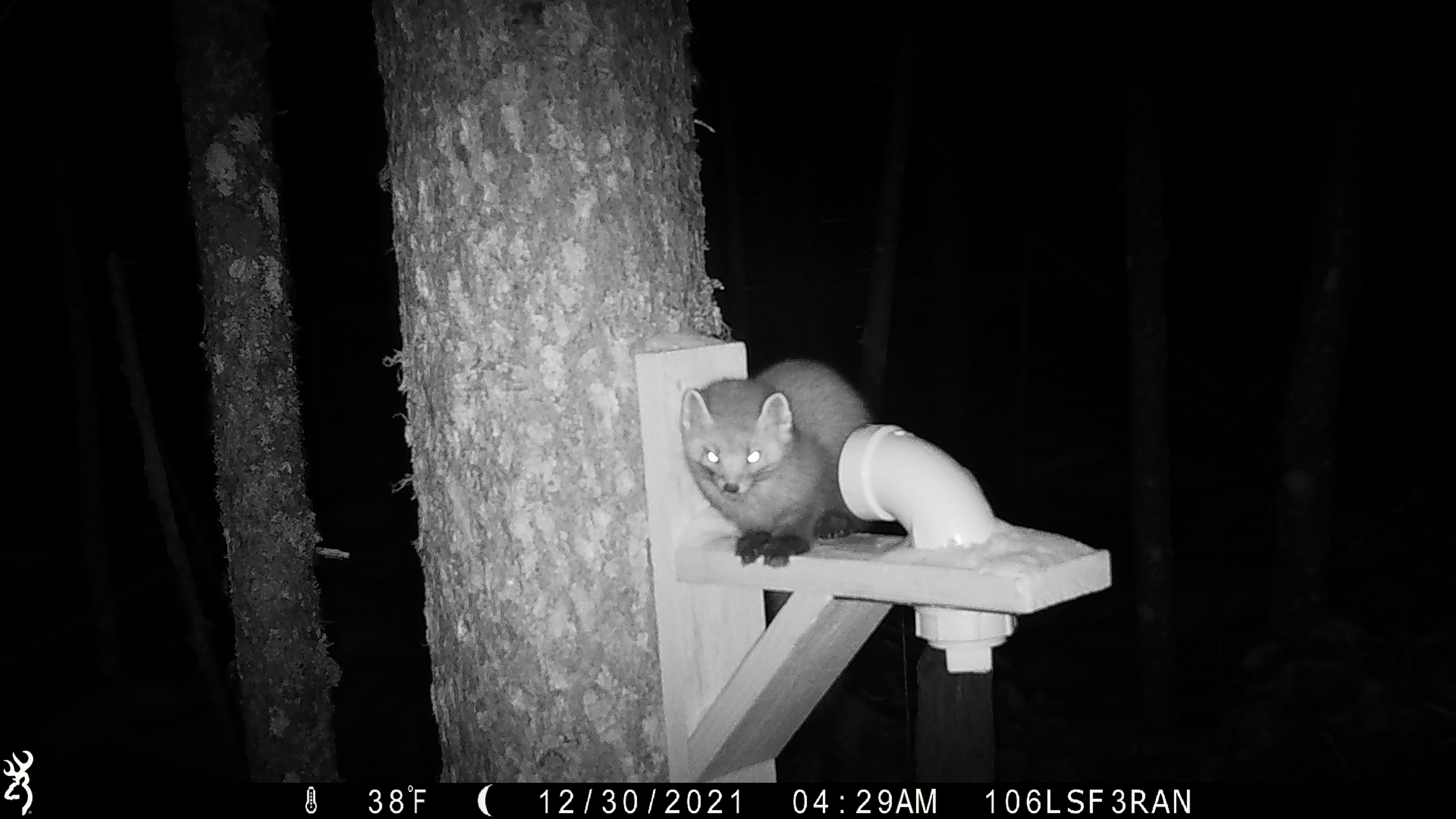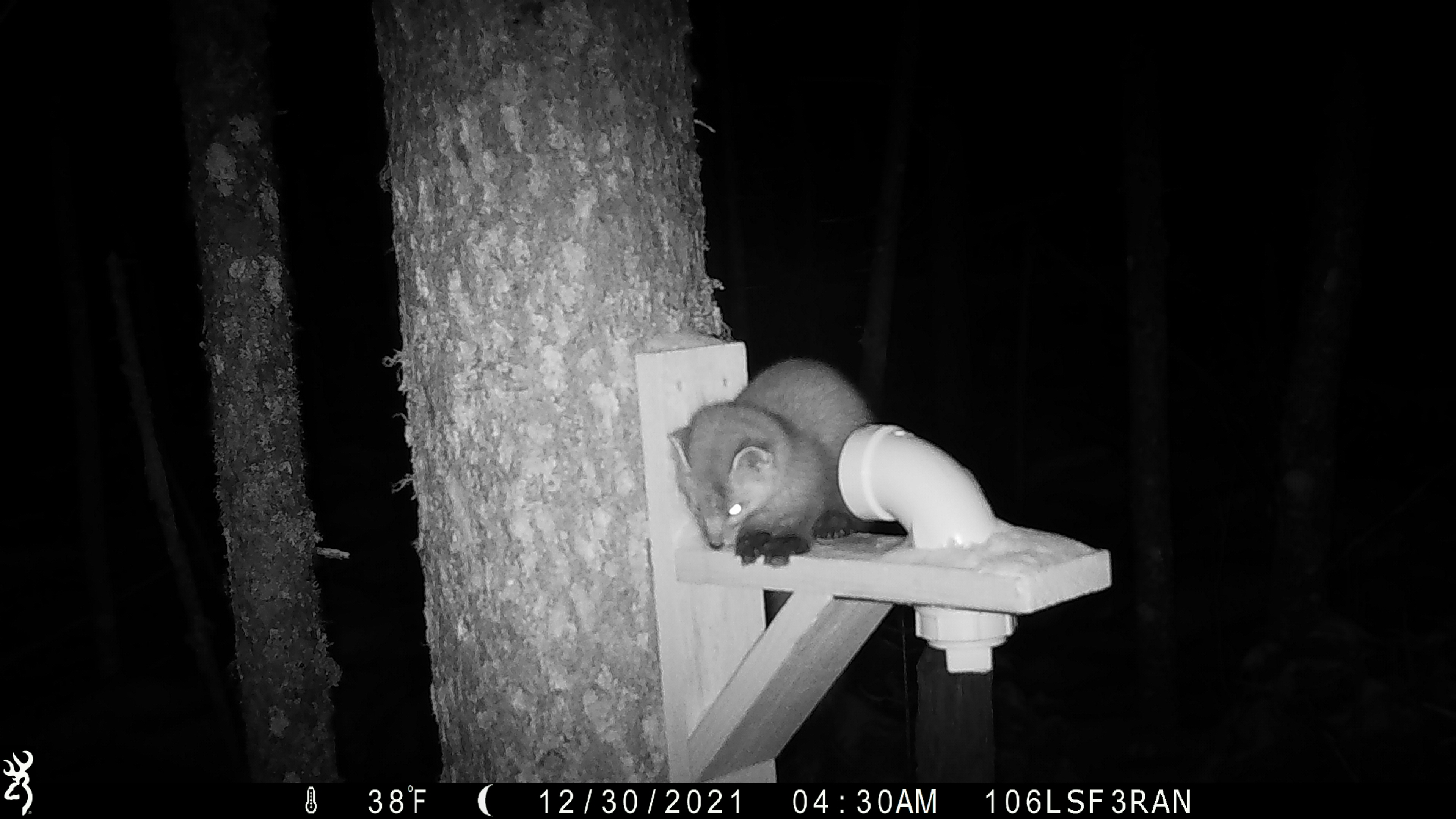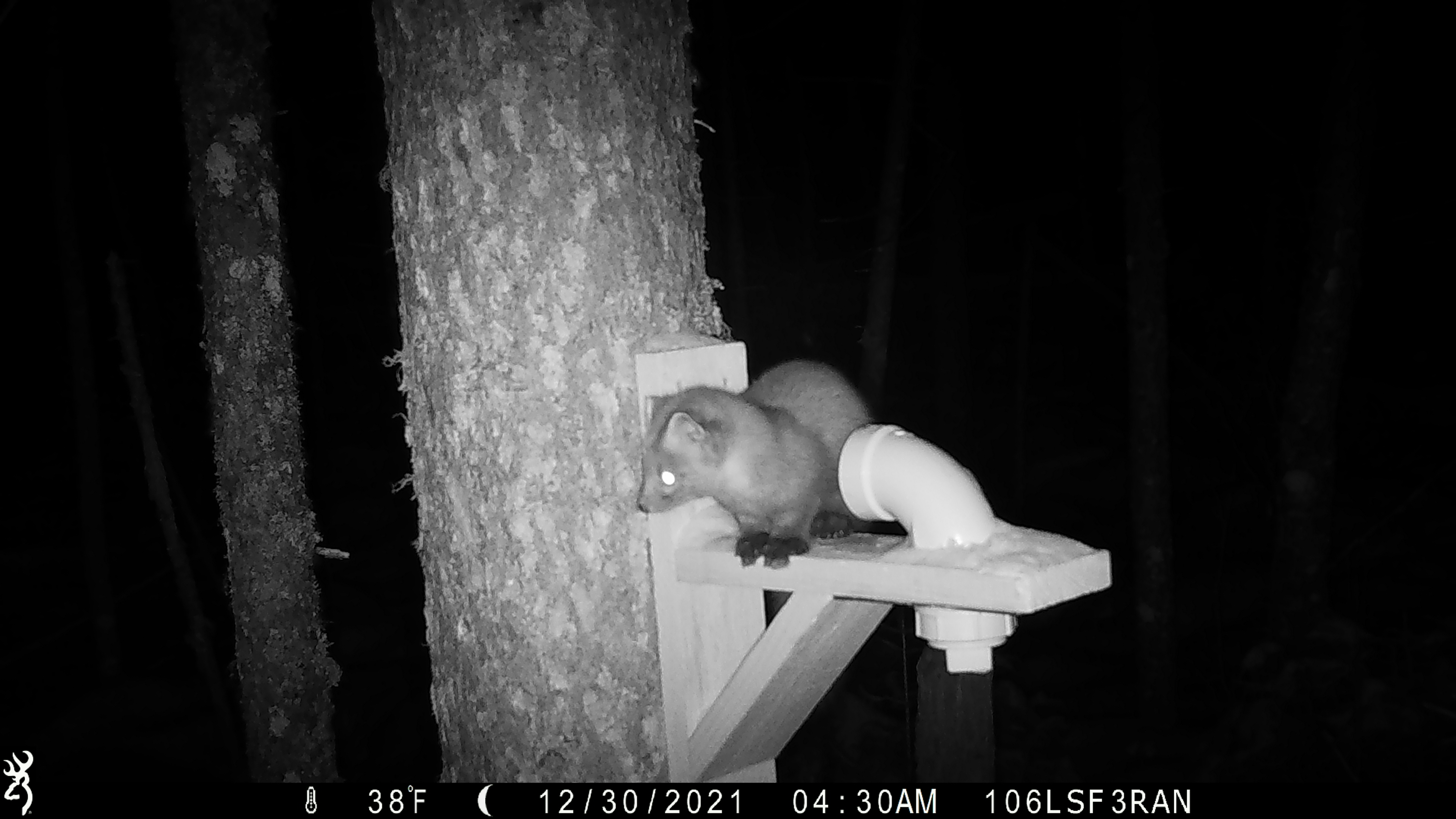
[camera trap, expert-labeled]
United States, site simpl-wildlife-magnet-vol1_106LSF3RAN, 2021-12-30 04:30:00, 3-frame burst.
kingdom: Animalia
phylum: Chordata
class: Mammalia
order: Carnivora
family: Mustelidae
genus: Martes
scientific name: Martes americana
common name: american marten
American marten (Martes americana).